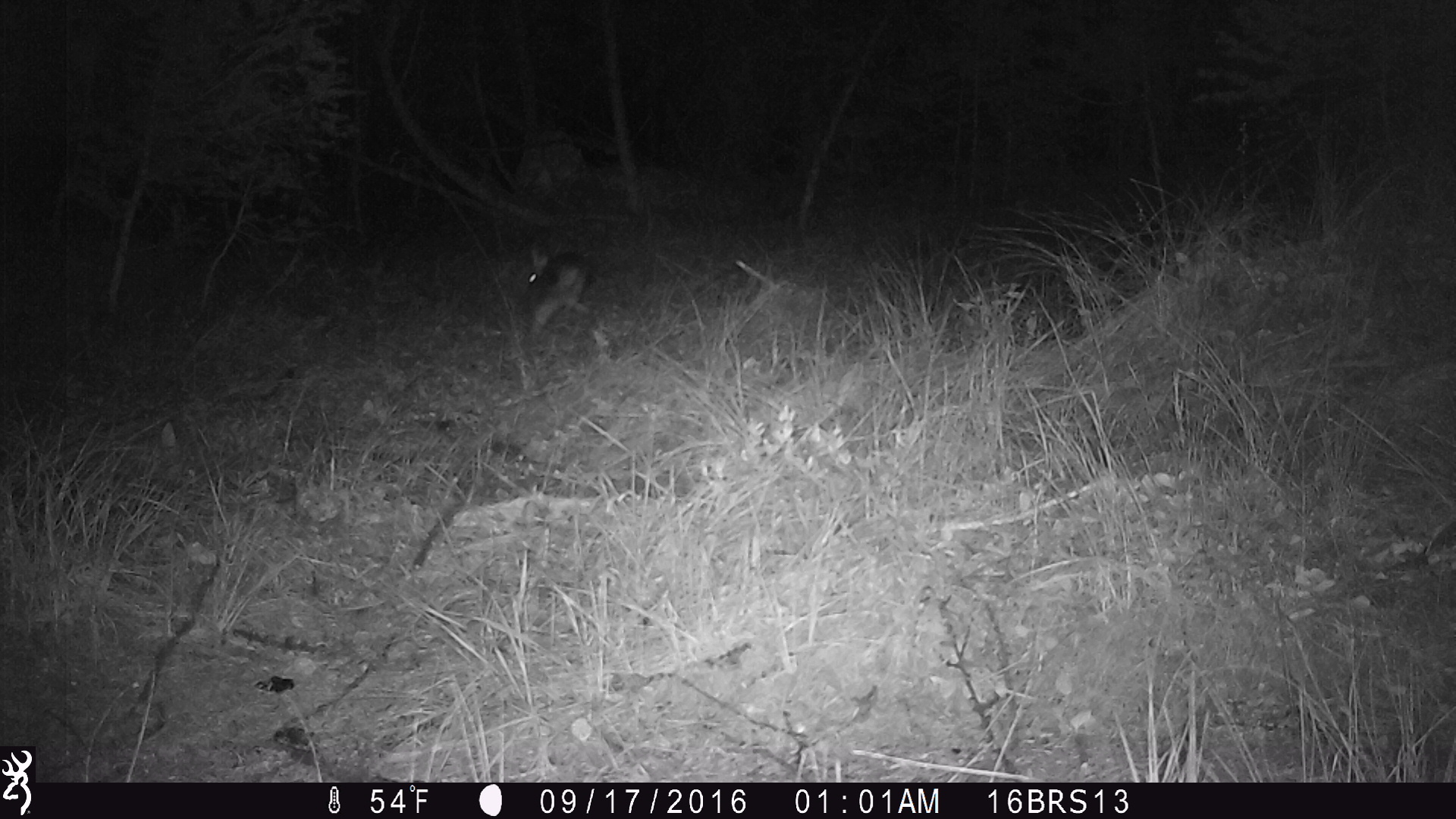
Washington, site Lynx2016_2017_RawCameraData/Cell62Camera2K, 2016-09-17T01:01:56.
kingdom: Animalia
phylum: Chordata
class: Mammalia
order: Lagomorpha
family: Leporidae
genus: Lepus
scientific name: Lepus americanus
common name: snowshoe hare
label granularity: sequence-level